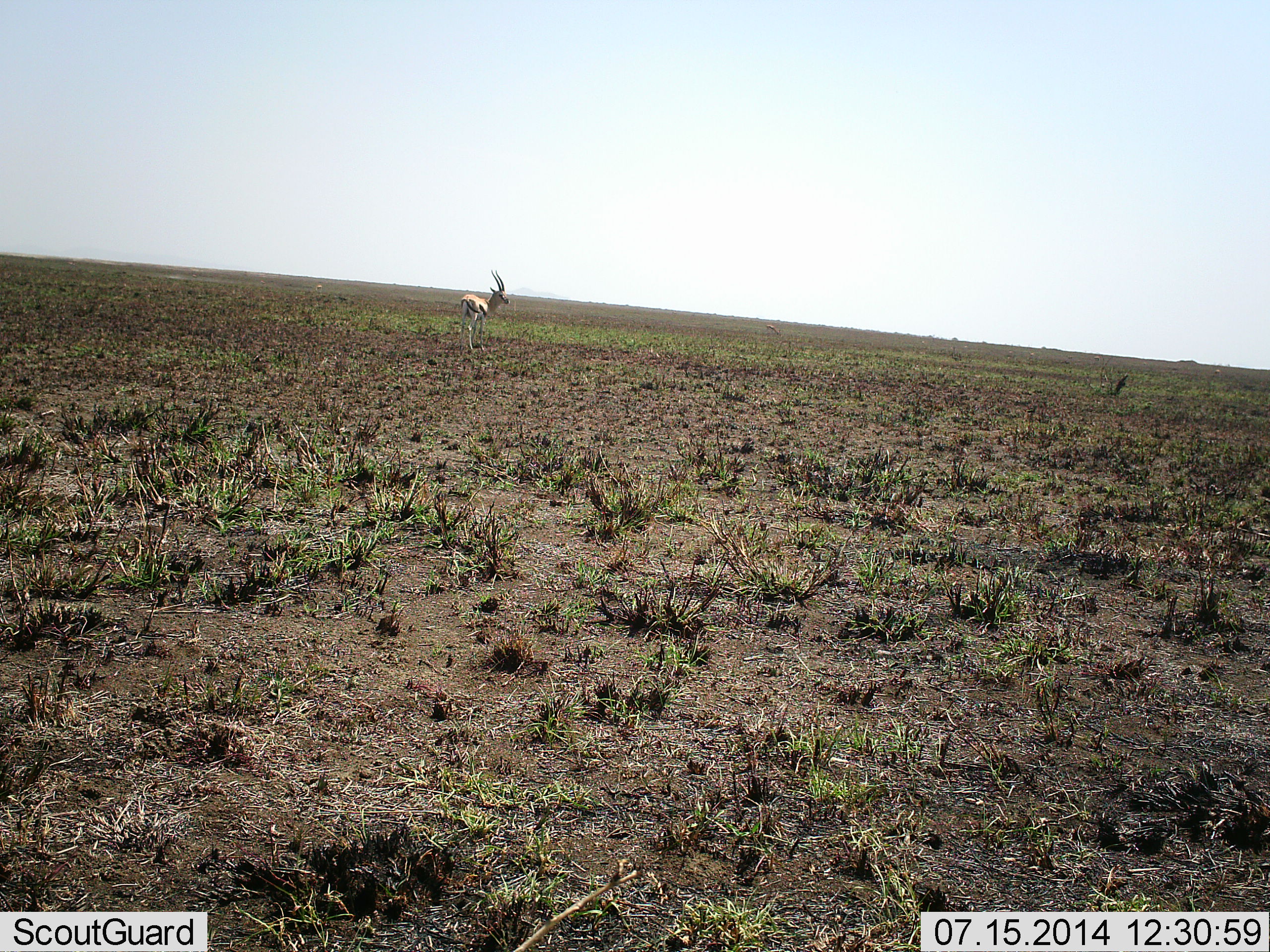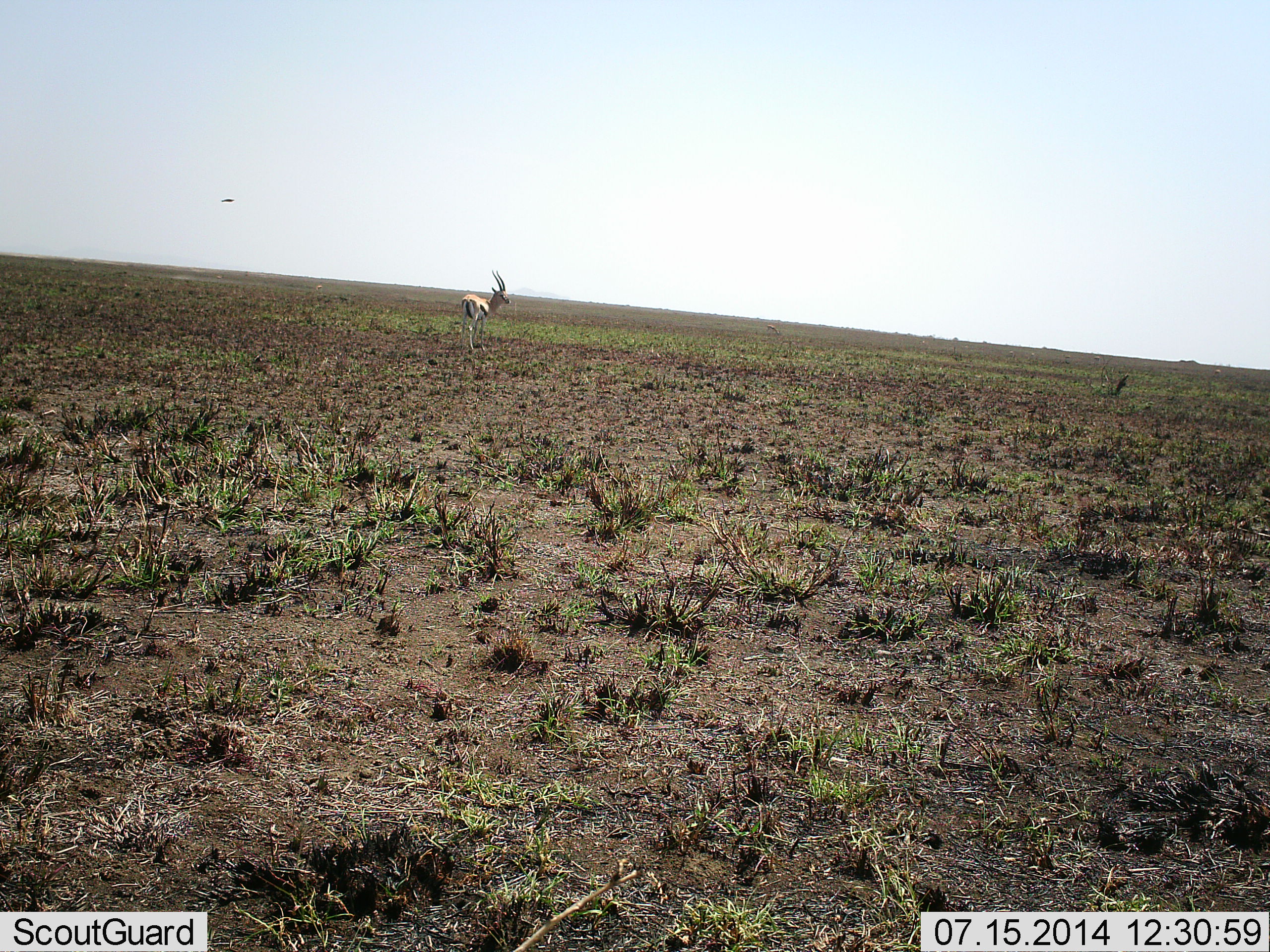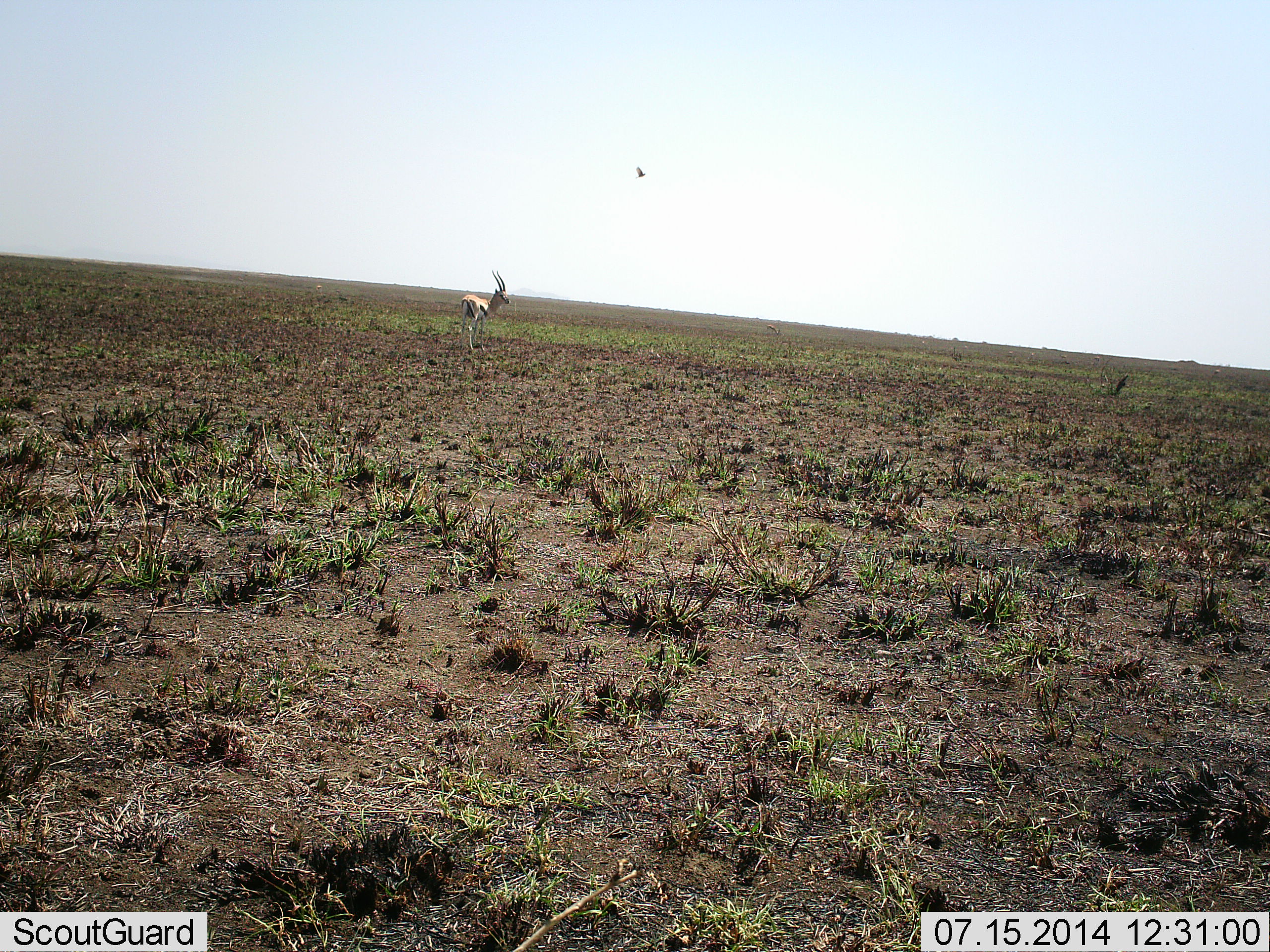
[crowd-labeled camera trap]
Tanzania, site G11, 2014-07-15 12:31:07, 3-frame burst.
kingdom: Animalia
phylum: Chordata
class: Mammalia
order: Artiodactyla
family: Bovidae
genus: Eudorcas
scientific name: Eudorcas thomsonii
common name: thomson's gazelle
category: gazellethomsons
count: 1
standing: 95%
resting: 0%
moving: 5%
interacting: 0%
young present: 0%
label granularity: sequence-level